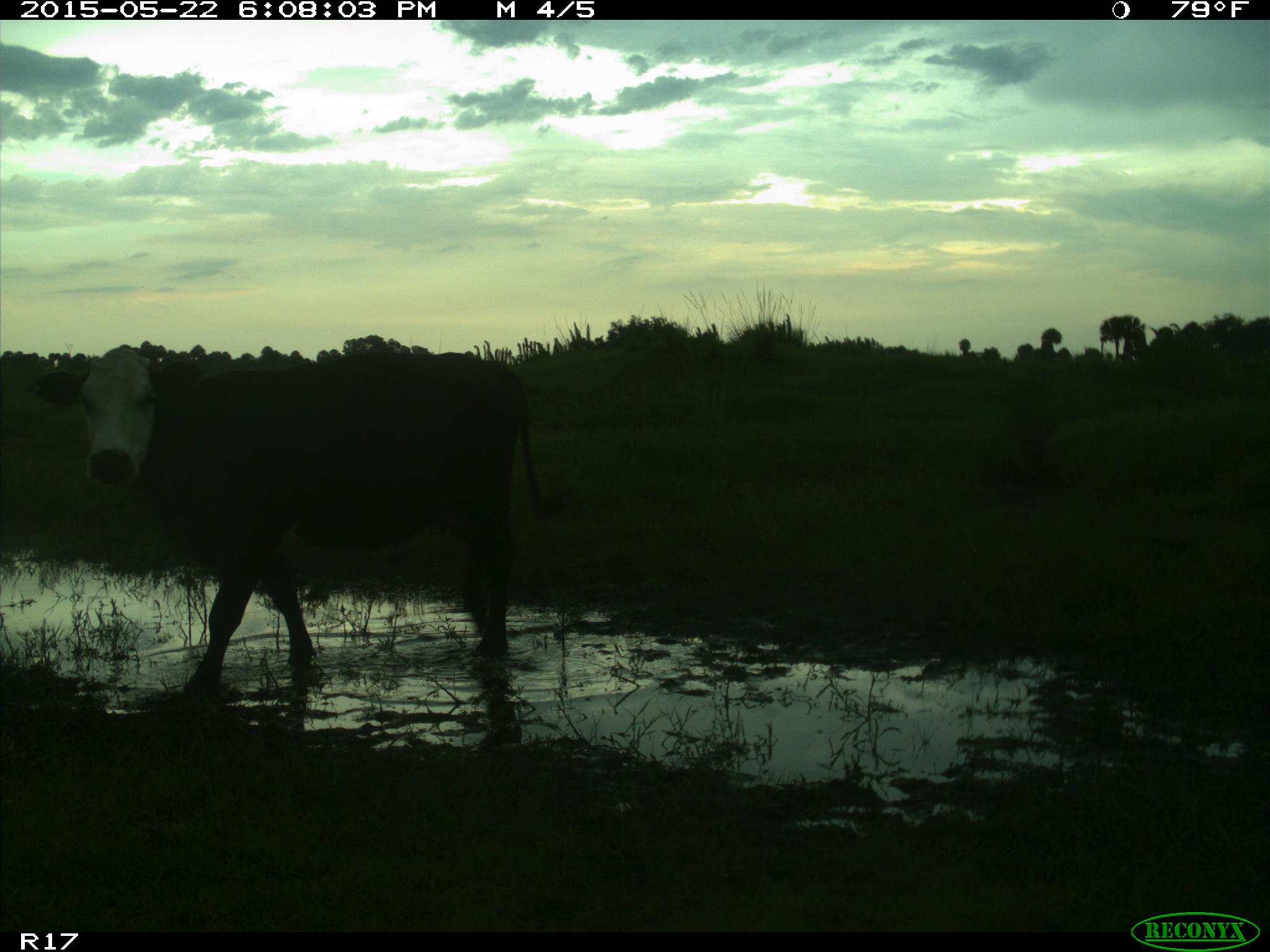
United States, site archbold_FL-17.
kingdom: Animalia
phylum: Chordata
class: Mammalia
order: Artiodactyla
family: Bovidae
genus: Bos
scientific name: Bos taurus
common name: domestic cow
Bos taurus (domestic cow).